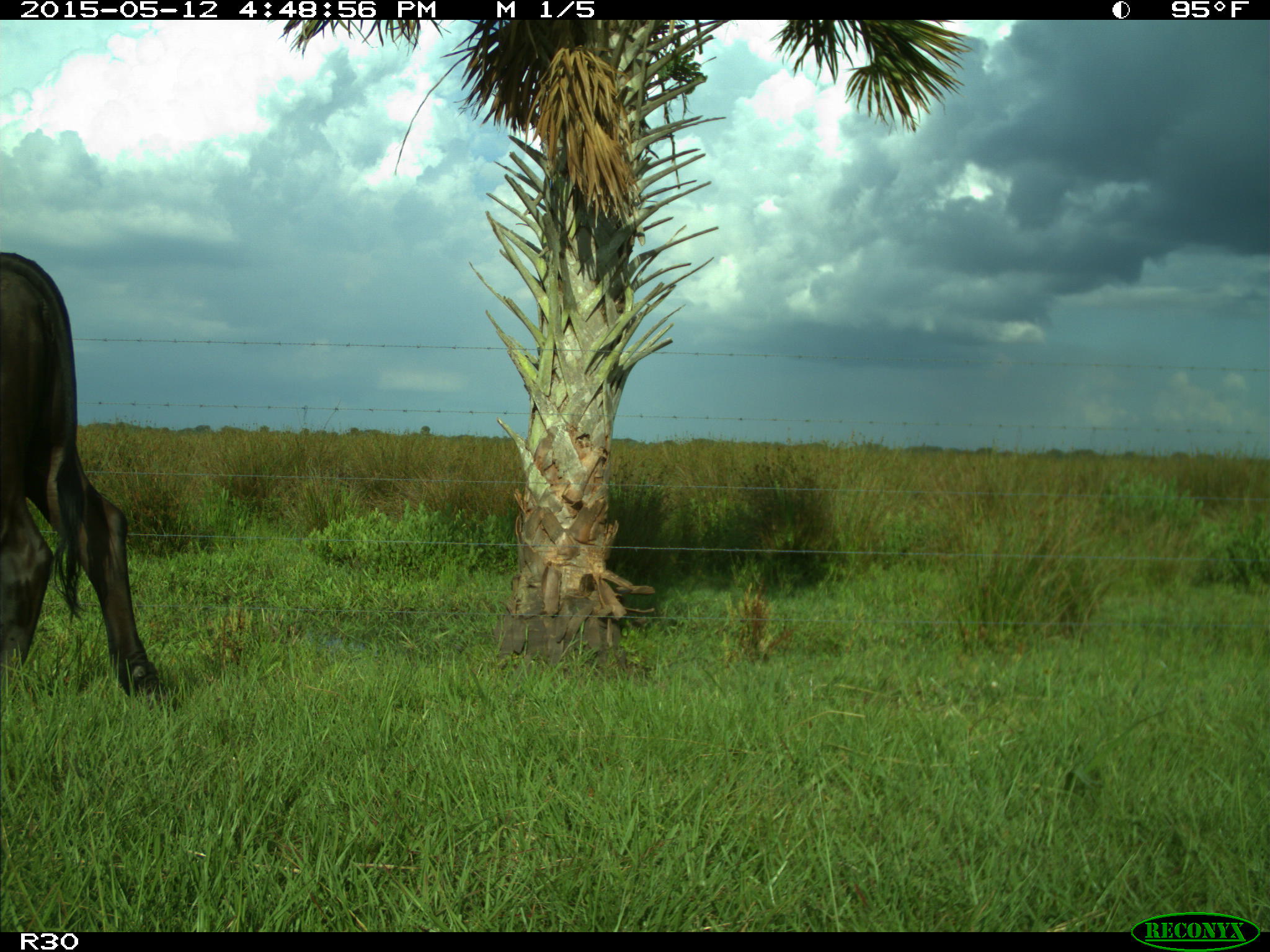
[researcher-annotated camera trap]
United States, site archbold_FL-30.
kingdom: Animalia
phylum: Chordata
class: Mammalia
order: Artiodactyla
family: Bovidae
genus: Bos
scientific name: Bos taurus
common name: domestic cow